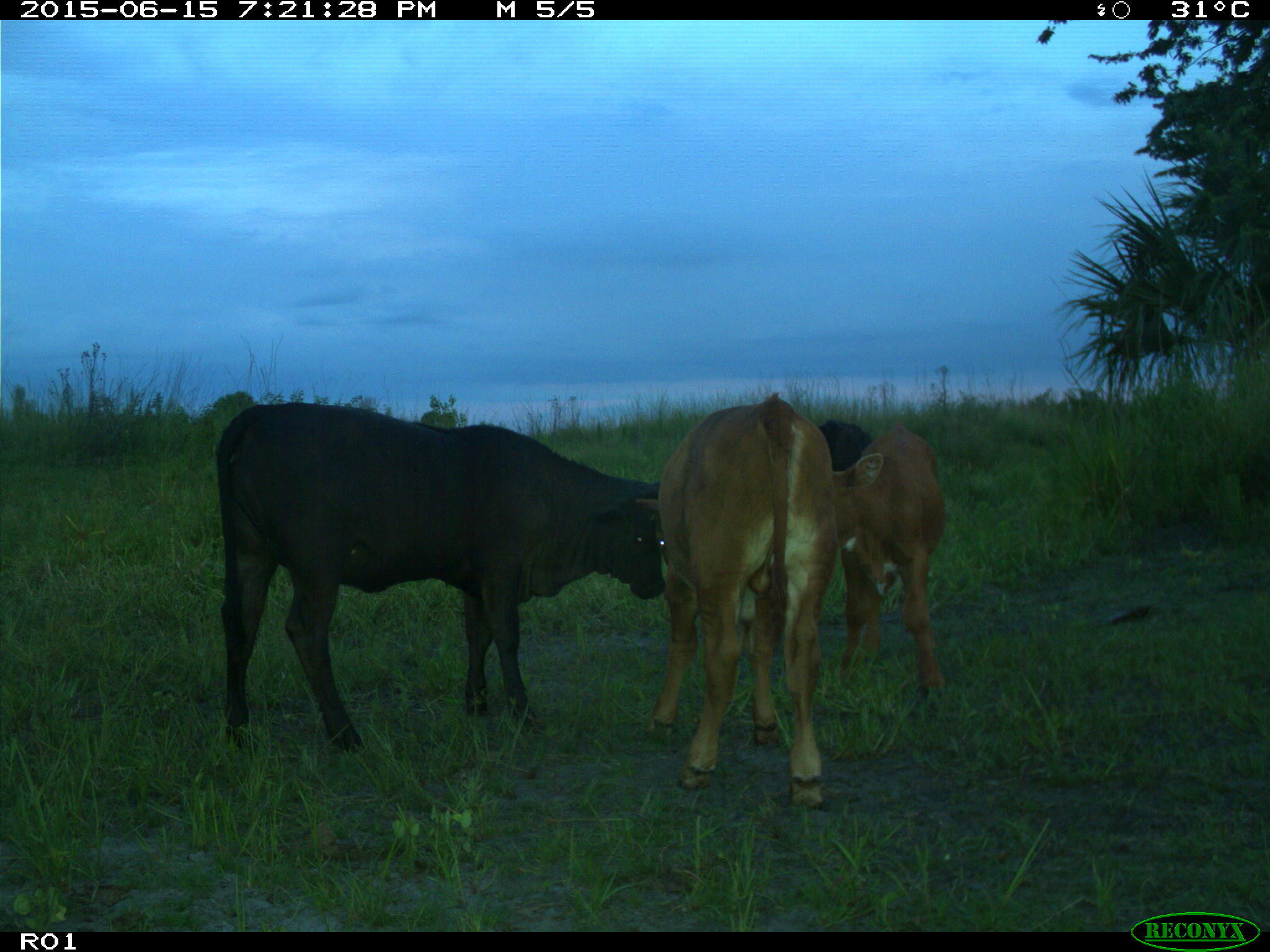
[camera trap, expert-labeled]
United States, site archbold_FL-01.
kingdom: Animalia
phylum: Chordata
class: Mammalia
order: Artiodactyla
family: Bovidae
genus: Bos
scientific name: Bos taurus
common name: domestic cow